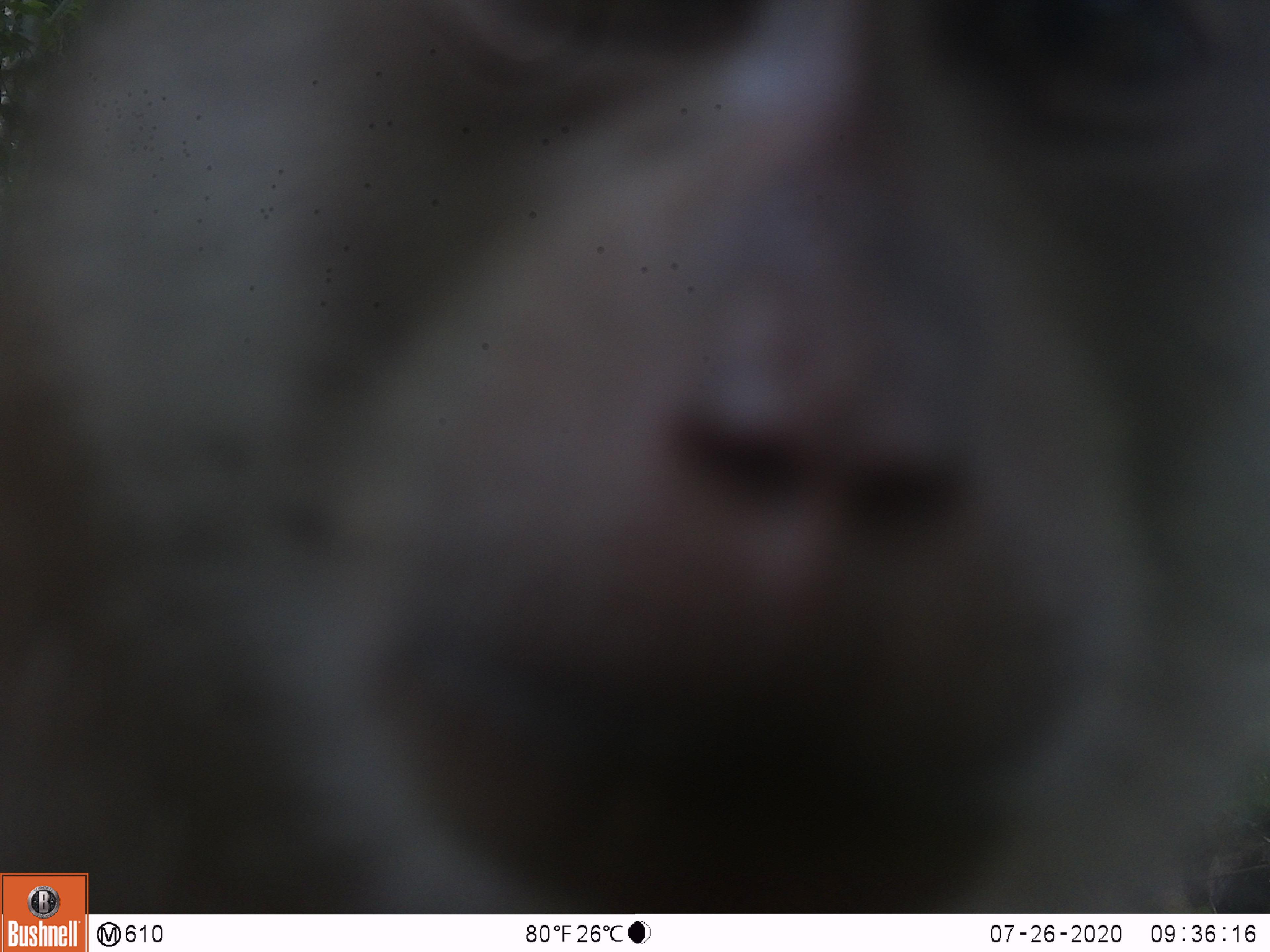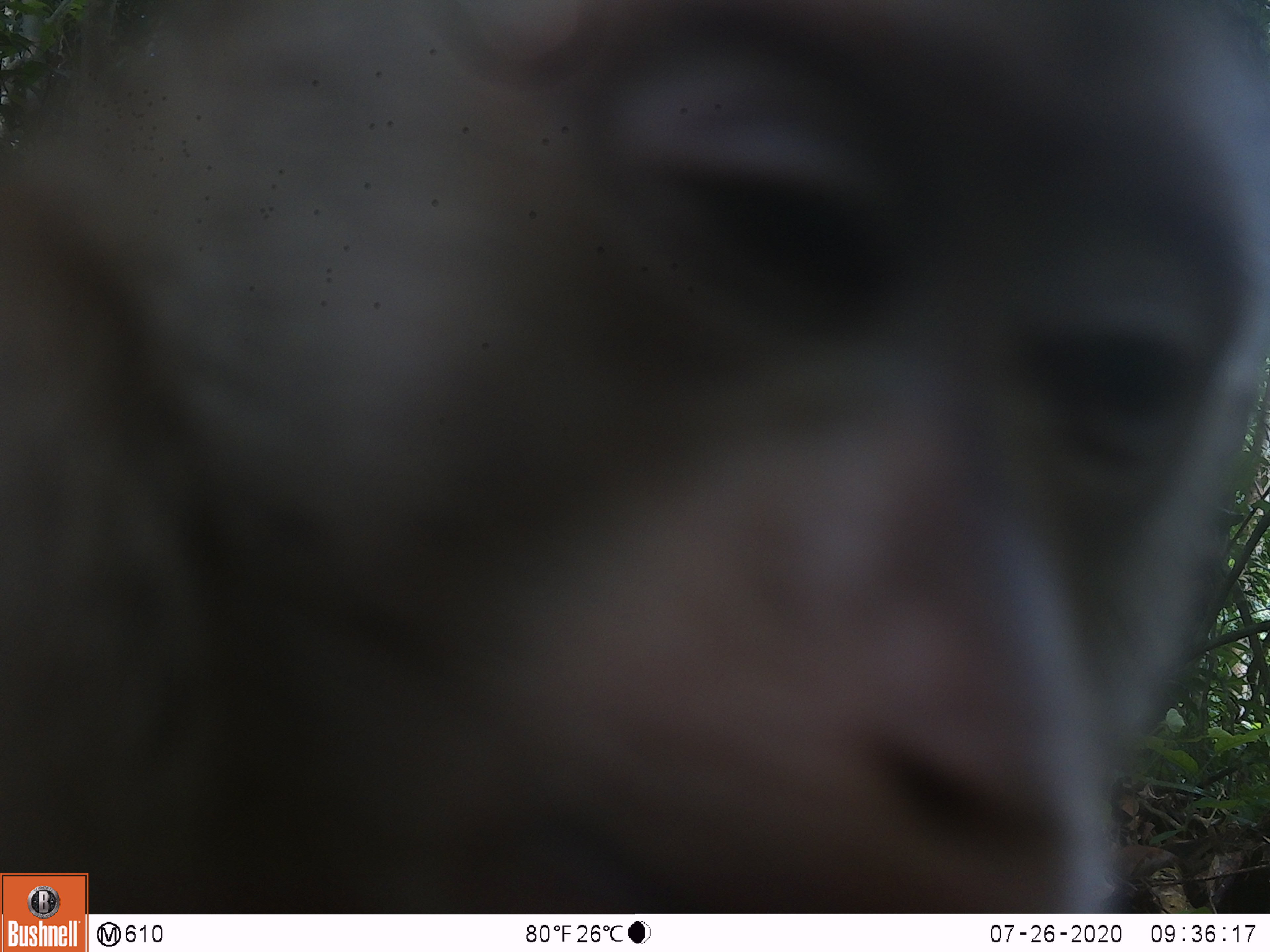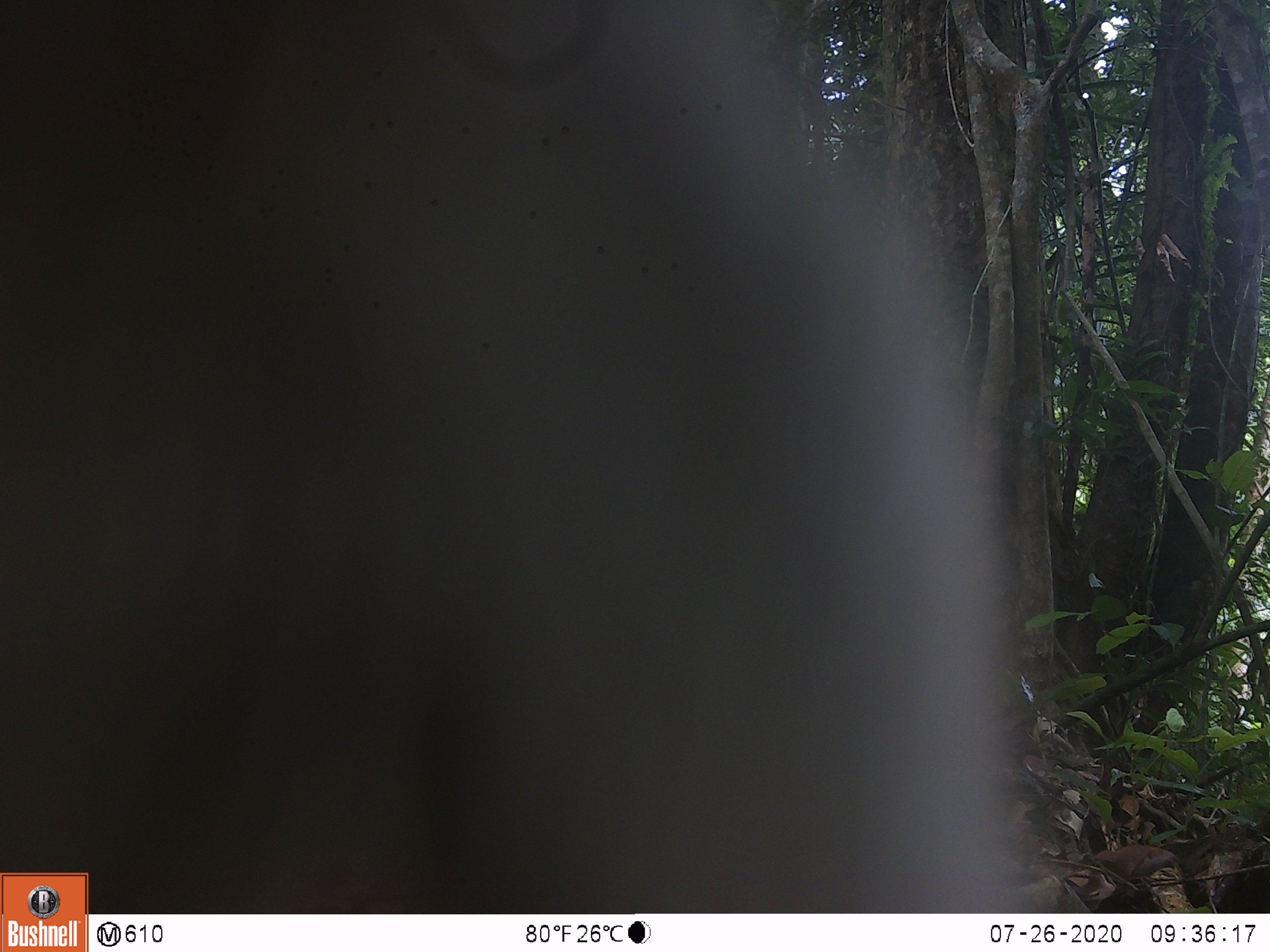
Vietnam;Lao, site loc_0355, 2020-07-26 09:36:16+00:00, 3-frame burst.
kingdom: Animalia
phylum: Chordata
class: Mammalia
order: Primates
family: Cercopithecidae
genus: Macaca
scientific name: Macaca nemestrina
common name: pig-tailed macaque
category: pig tailed macaque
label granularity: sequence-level